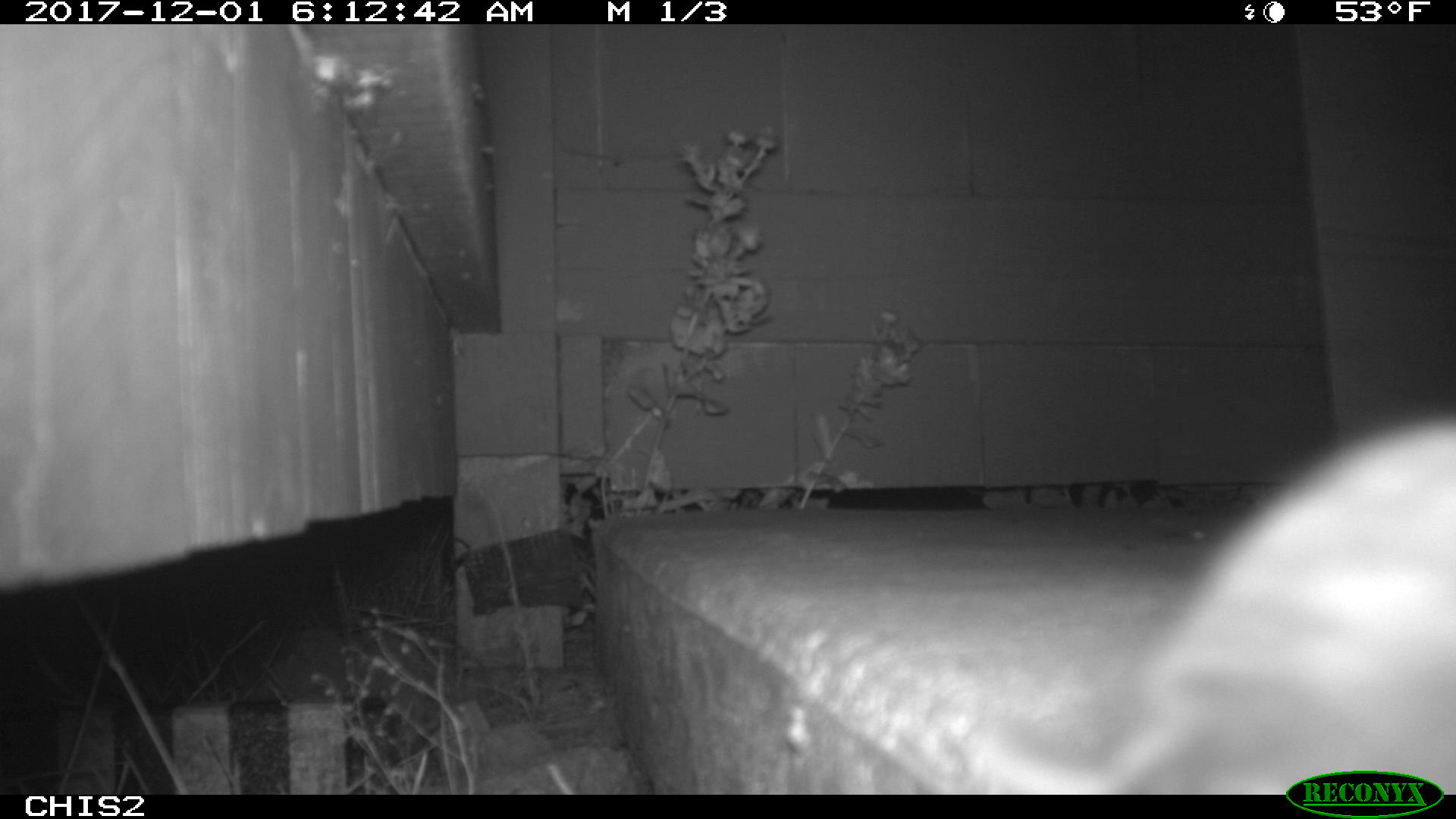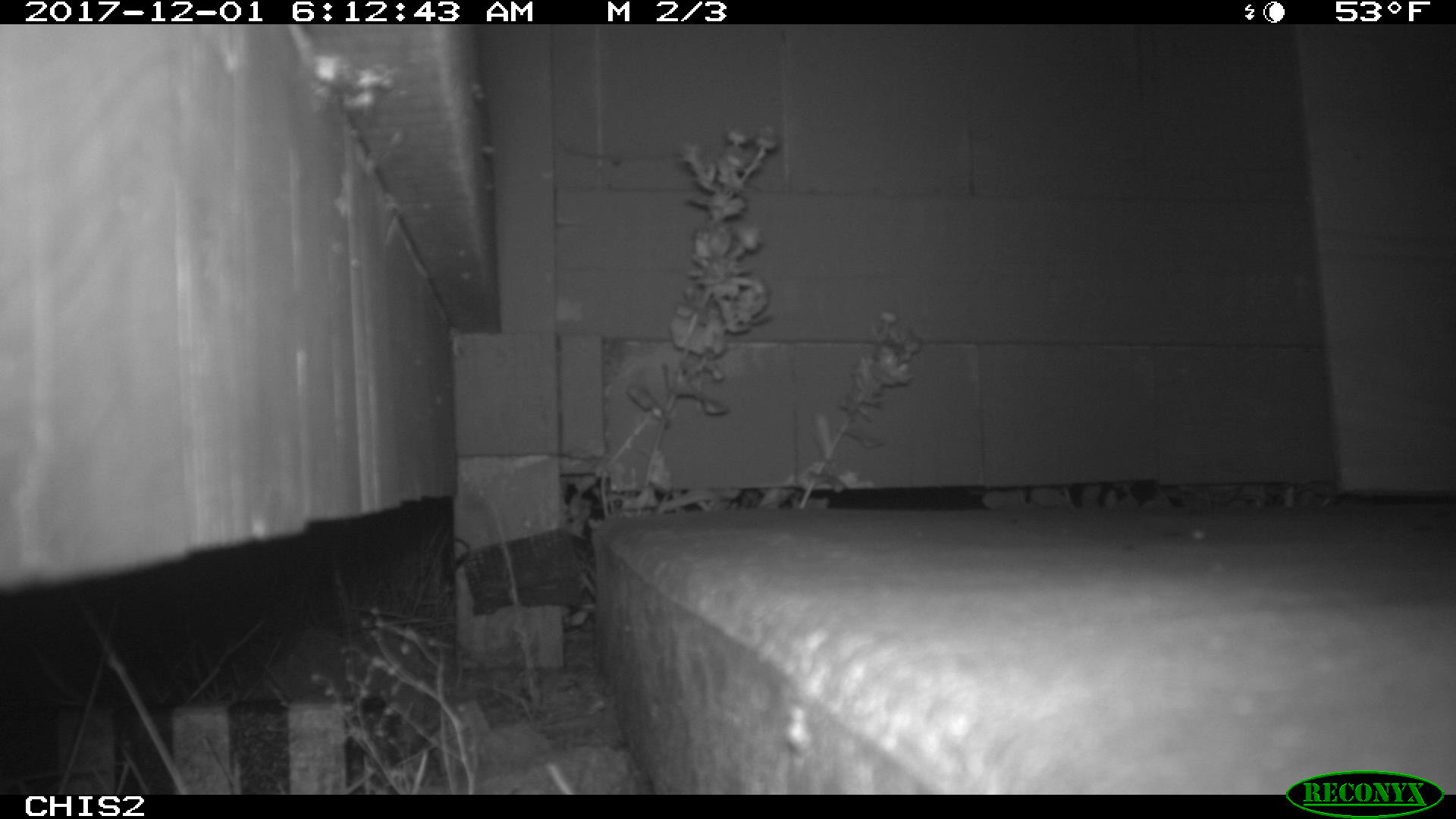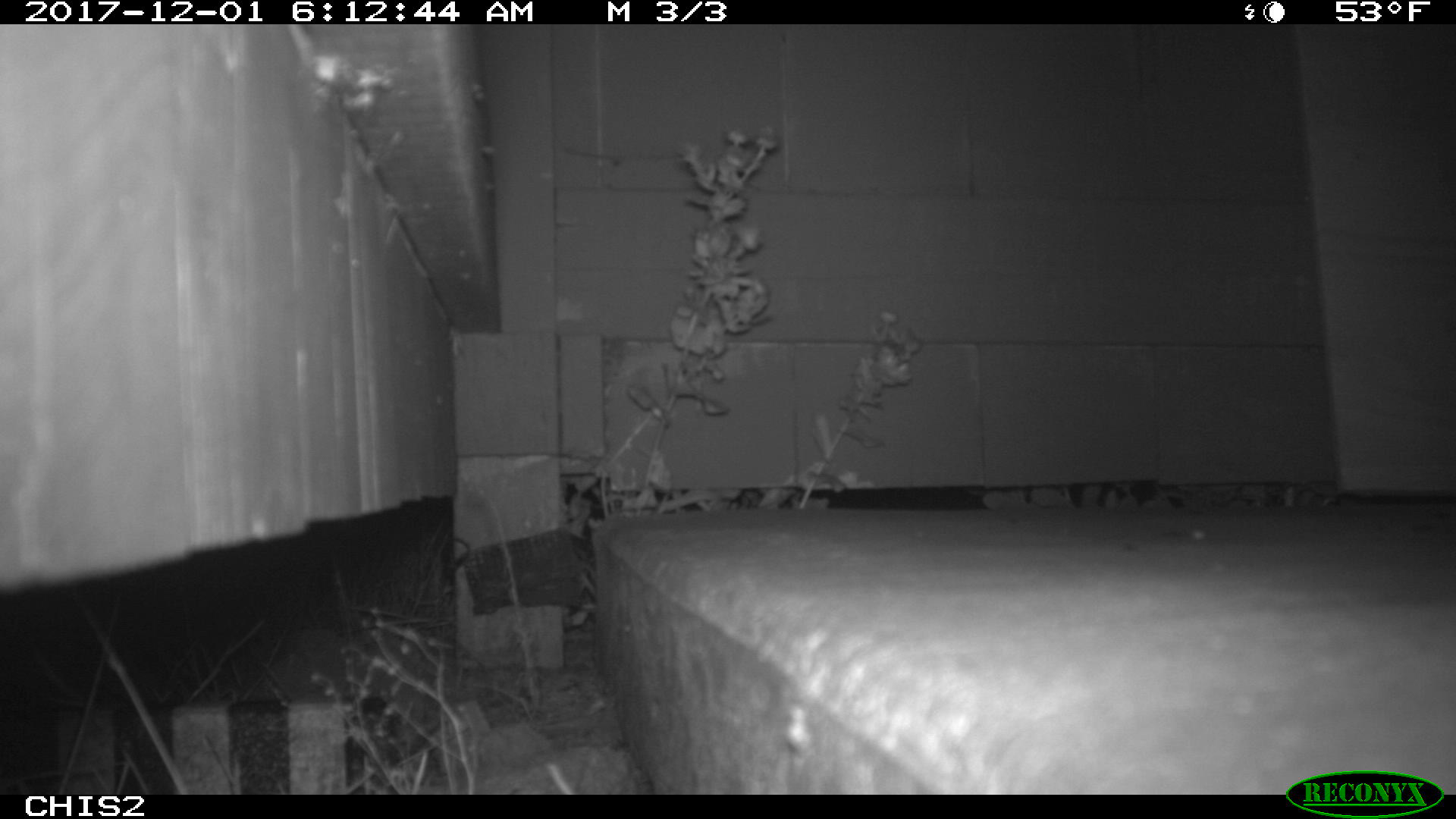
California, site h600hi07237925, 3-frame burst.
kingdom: Animalia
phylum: Chordata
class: Mammalia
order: Rodentia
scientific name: Rodentia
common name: rodent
Rodent (Rodentia).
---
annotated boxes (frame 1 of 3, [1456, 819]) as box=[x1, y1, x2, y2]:
rodent: box=[965, 416, 1455, 794]